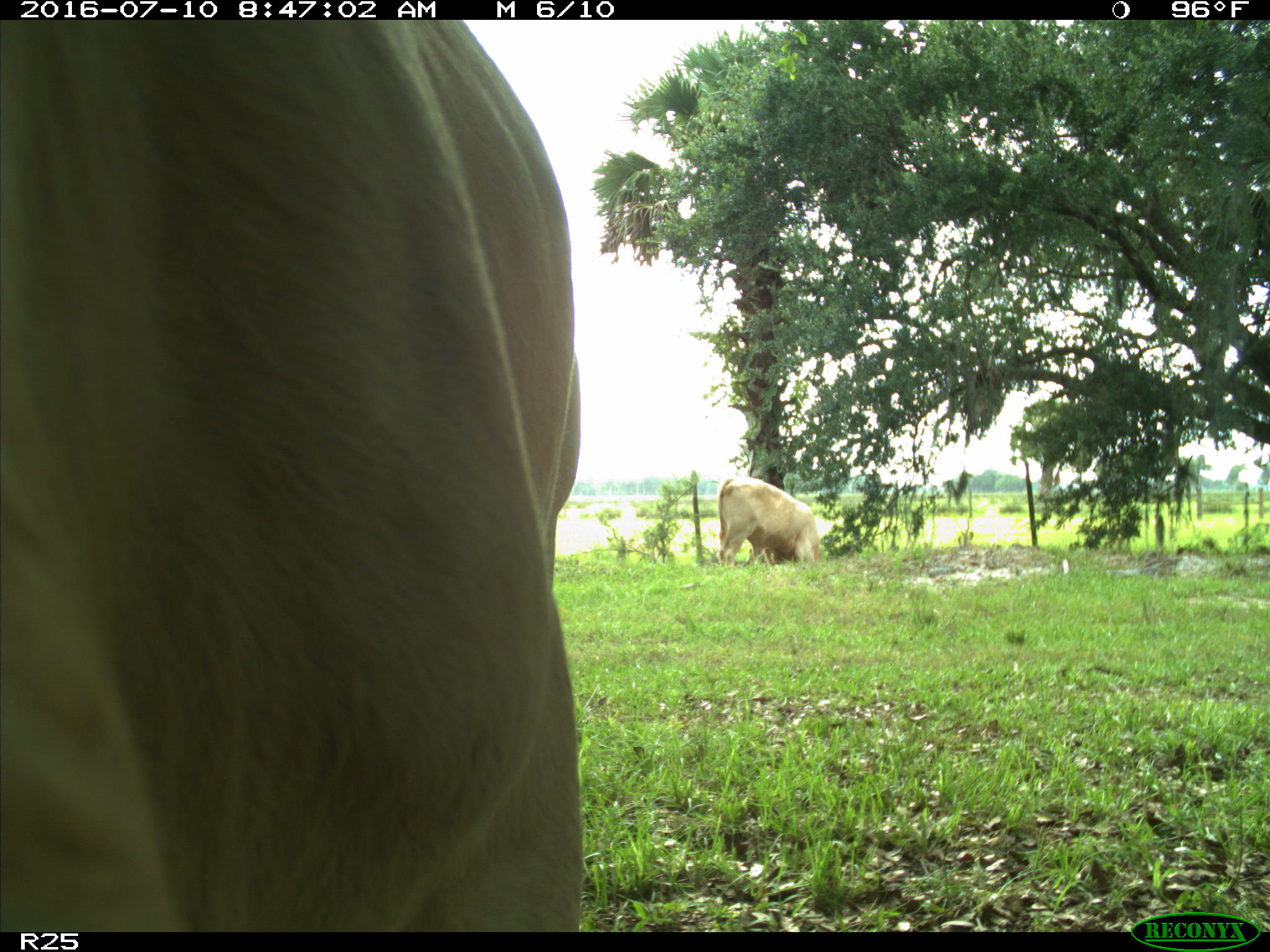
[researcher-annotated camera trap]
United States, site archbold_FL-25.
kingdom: Animalia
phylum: Chordata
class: Mammalia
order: Artiodactyla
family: Bovidae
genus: Bos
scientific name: Bos taurus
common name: domestic cow